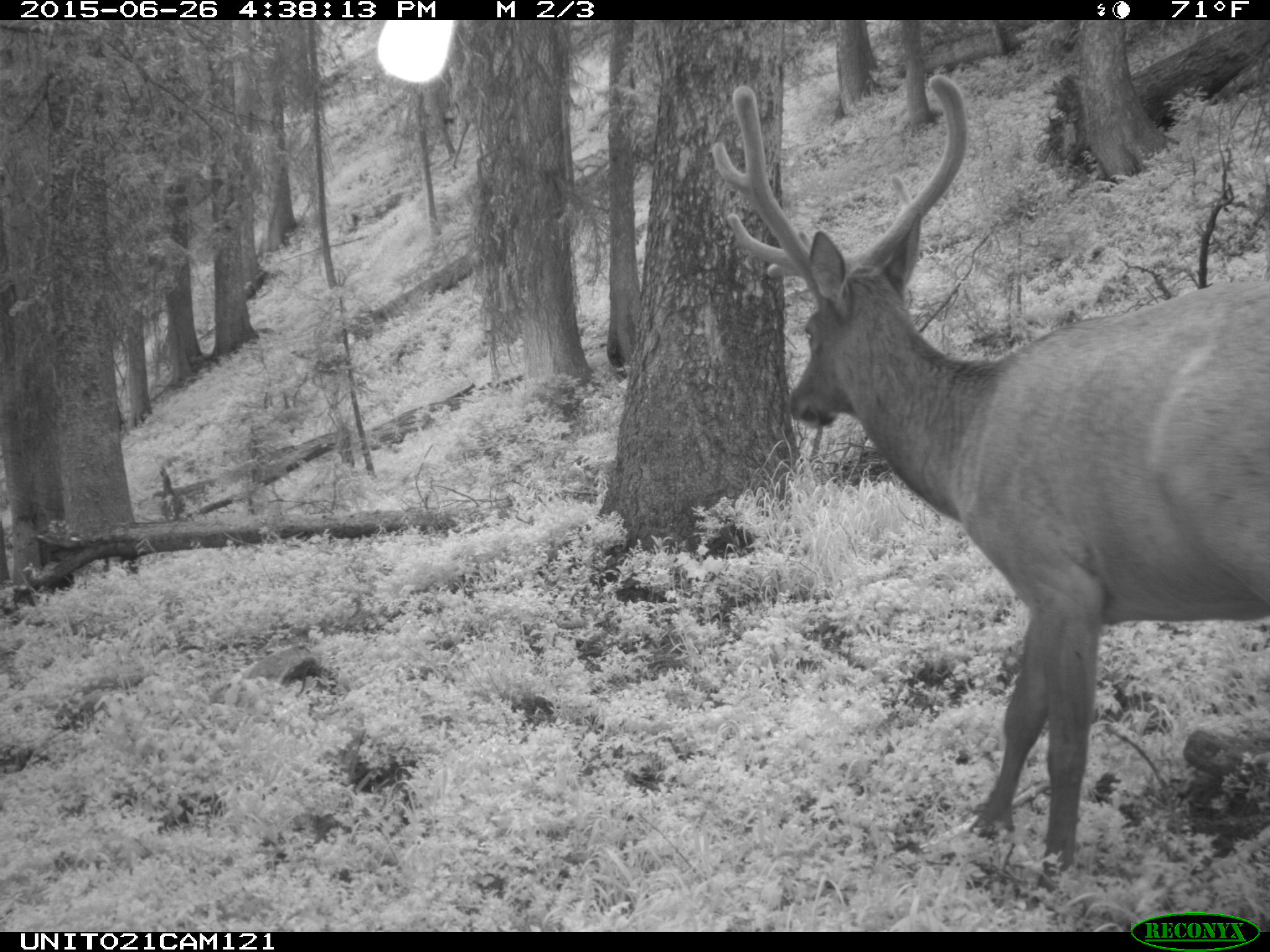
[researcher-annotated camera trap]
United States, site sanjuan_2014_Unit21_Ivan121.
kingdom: Animalia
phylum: Chordata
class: Mammalia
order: Artiodactyla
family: Cervidae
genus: Cervus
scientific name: Cervus elaphus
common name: red deer